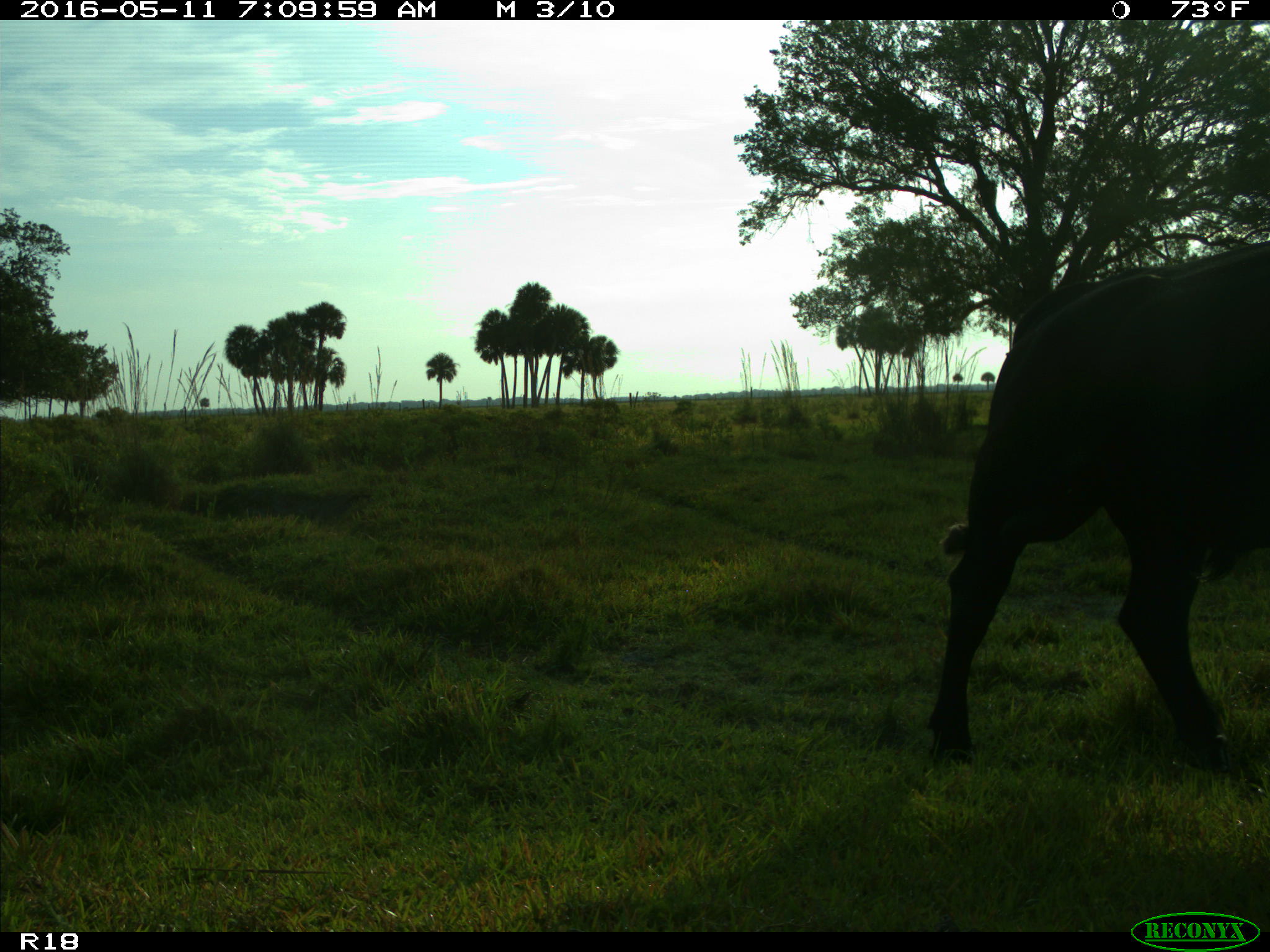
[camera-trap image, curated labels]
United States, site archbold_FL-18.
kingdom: Animalia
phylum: Chordata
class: Mammalia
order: Artiodactyla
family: Bovidae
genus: Bos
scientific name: Bos taurus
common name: domestic cow